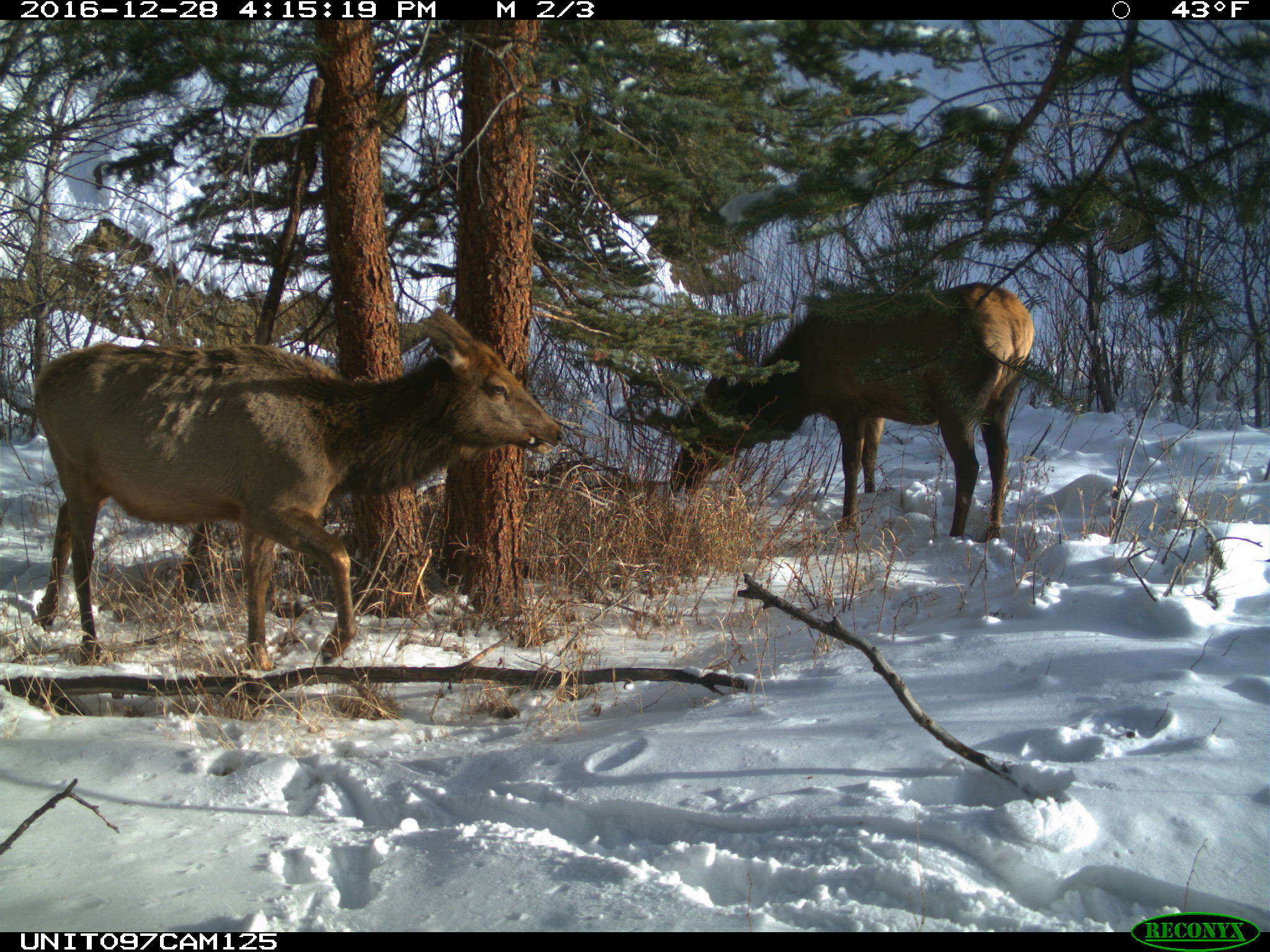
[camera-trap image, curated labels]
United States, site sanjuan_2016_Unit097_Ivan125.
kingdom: Animalia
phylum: Chordata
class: Mammalia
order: Artiodactyla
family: Cervidae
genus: Cervus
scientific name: Cervus elaphus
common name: red deer